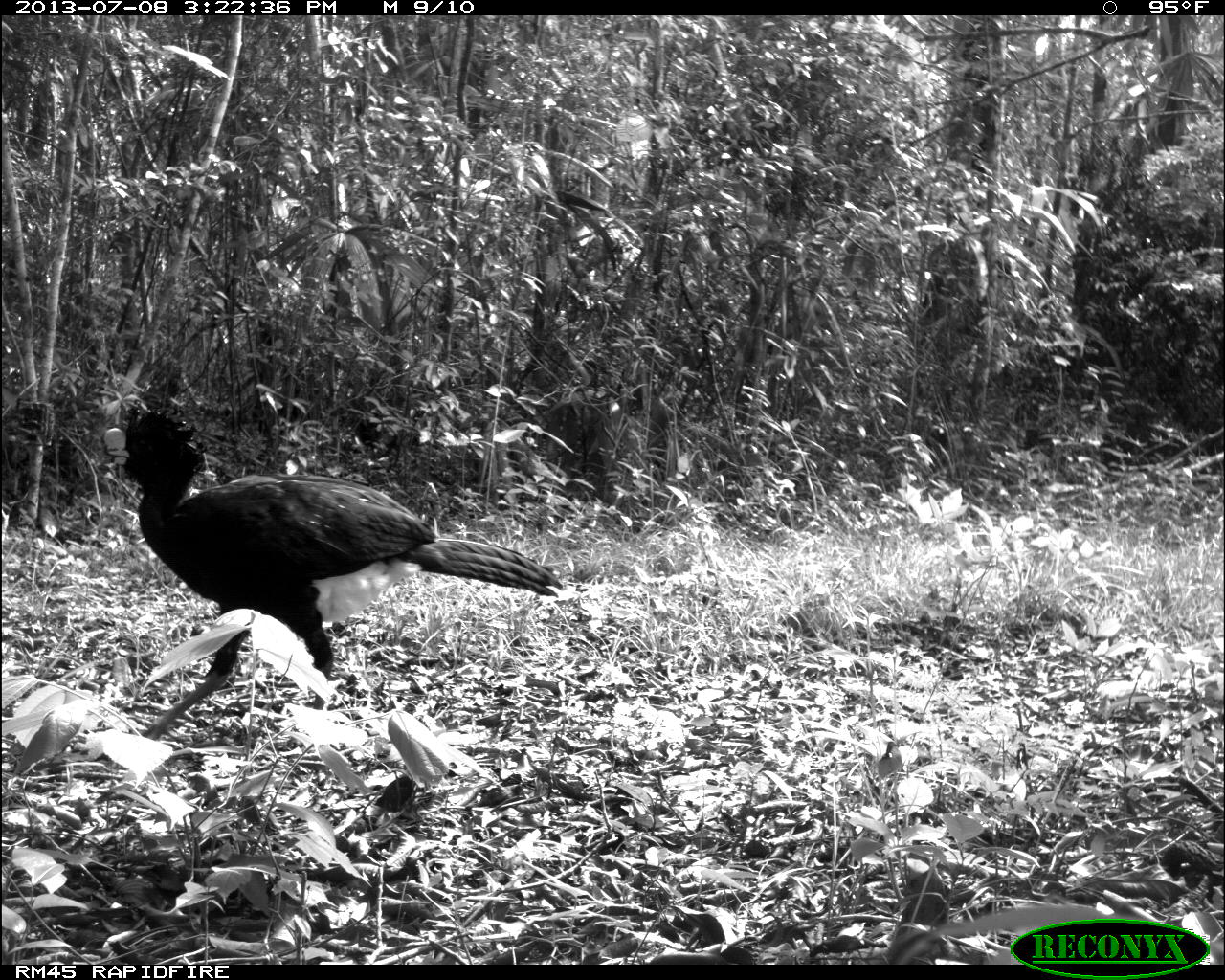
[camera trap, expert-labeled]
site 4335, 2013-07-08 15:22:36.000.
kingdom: Animalia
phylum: Chordata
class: Aves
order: Galliformes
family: Cracidae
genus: Crax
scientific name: Crax rubra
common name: great curassow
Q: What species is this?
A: Crax rubra (great curassow).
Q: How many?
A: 1.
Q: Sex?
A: Male.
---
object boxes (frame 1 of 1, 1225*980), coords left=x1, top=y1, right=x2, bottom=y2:
crax rubra: left=93, top=400, right=567, bottom=740